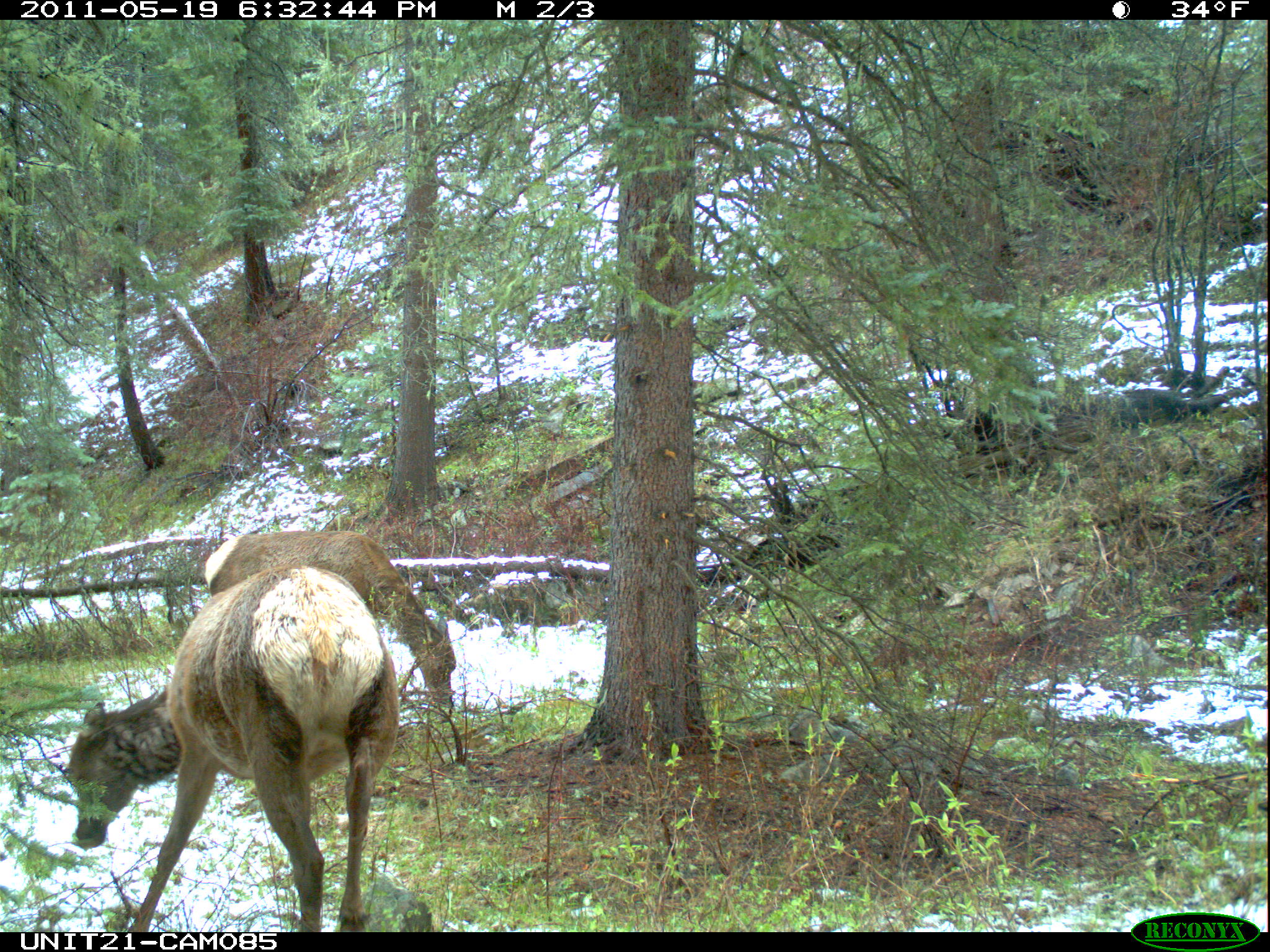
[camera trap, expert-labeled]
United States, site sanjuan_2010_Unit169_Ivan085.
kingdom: Animalia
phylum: Chordata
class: Mammalia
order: Artiodactyla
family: Cervidae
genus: Cervus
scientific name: Cervus elaphus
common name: red deer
Cervus elaphus (red deer).